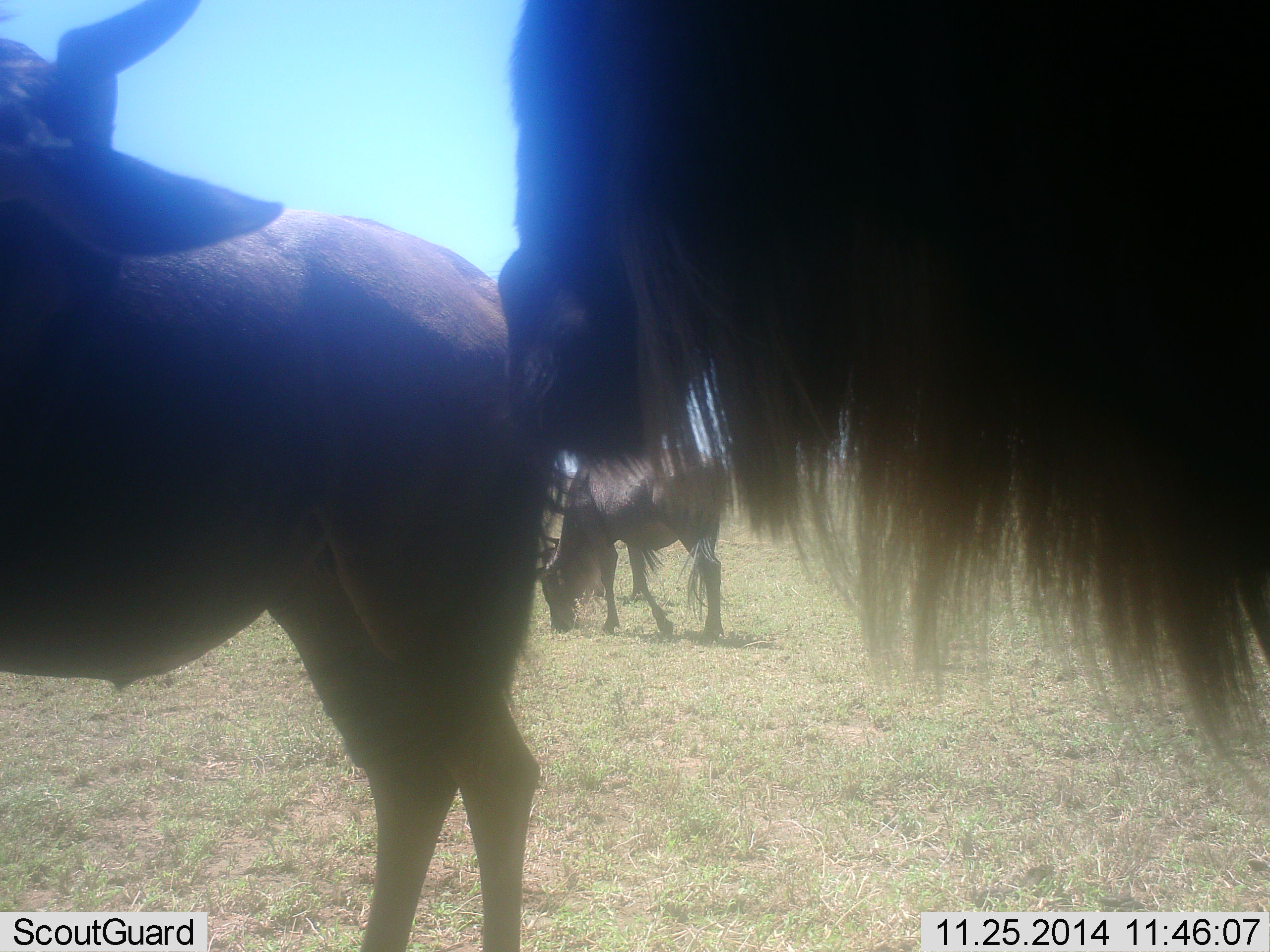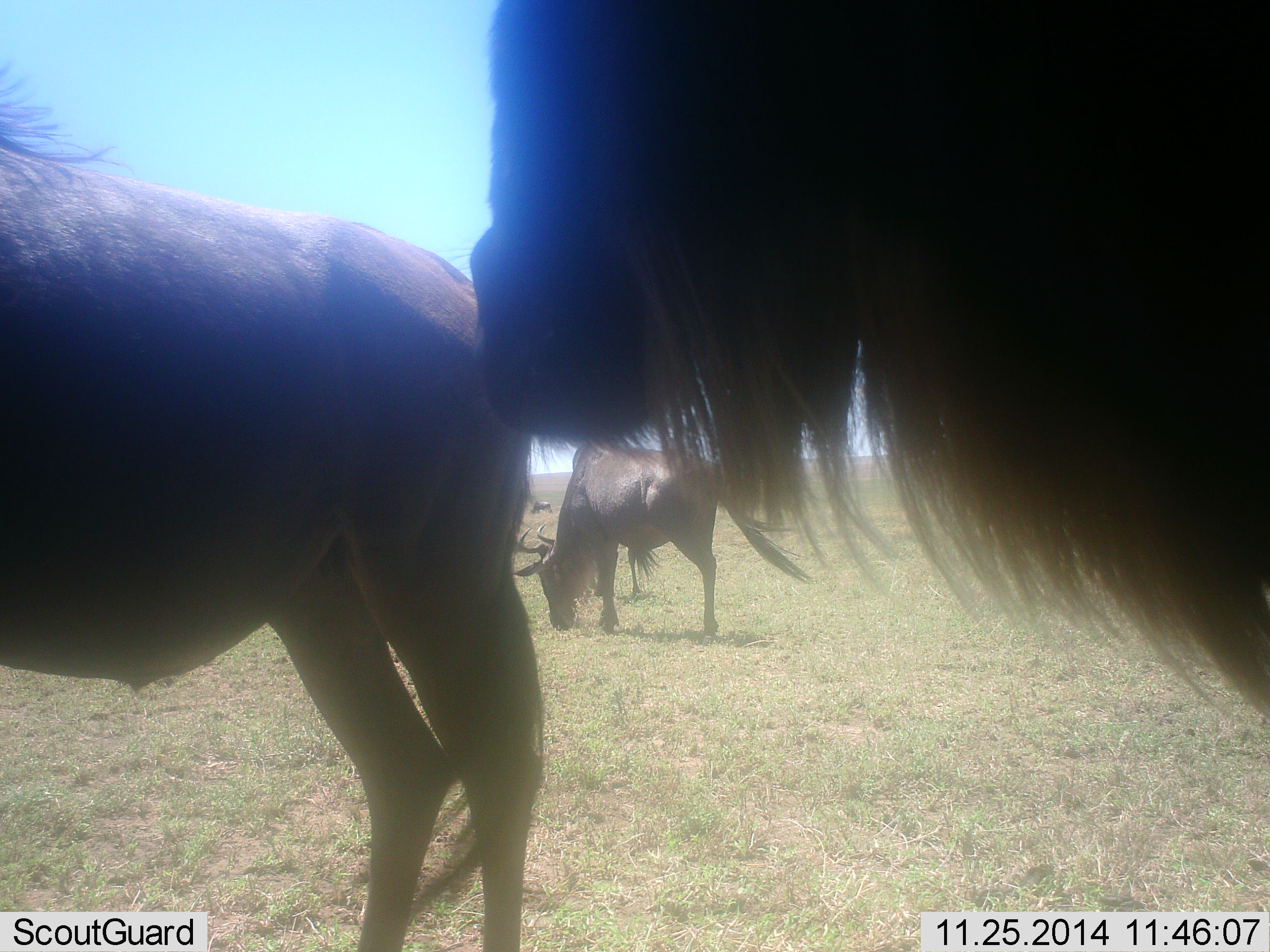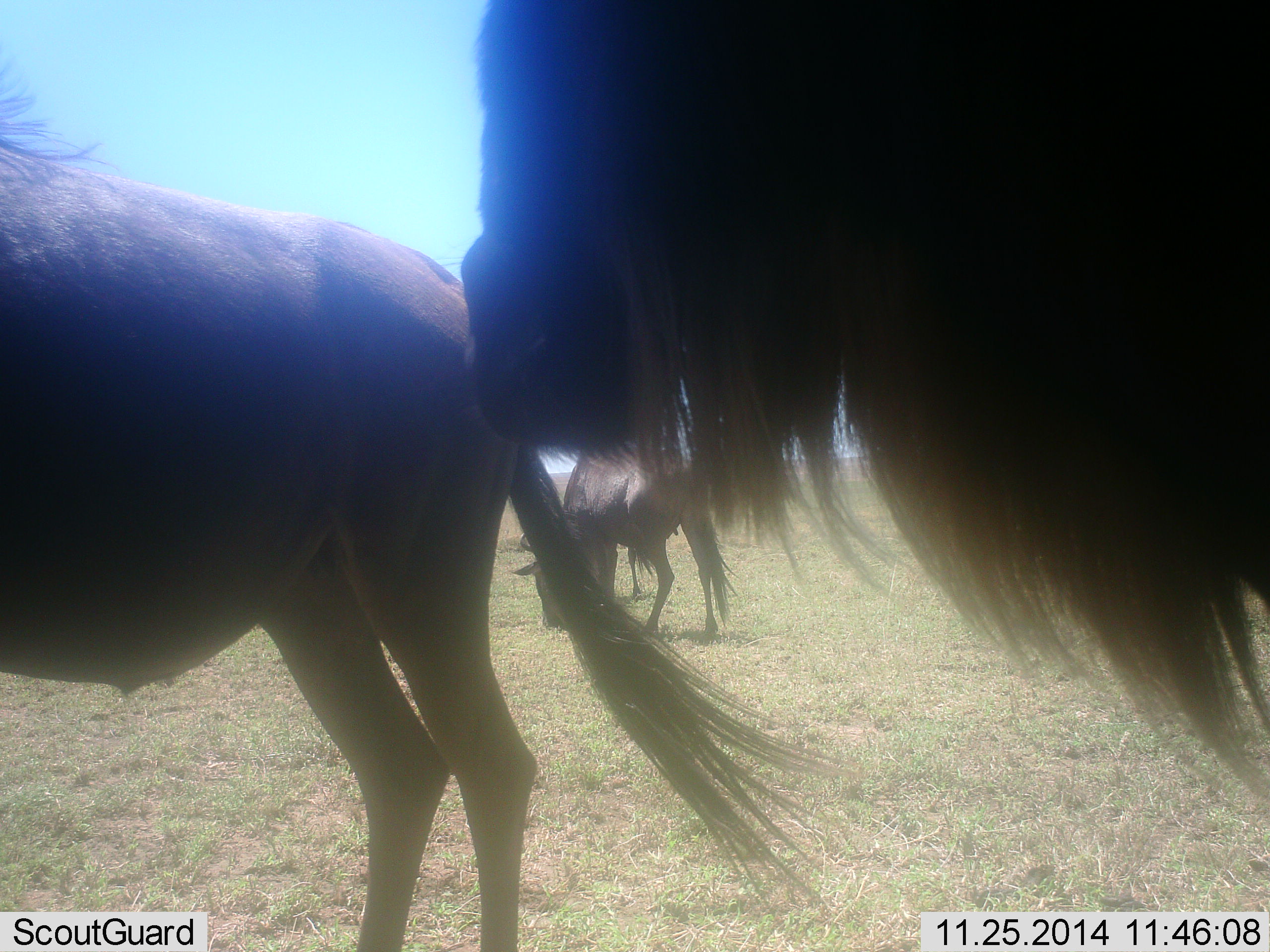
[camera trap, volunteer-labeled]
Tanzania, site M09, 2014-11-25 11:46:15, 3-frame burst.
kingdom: Animalia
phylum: Chordata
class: Mammalia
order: Artiodactyla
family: Bovidae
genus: Connochaetes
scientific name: Connochaetes taurinus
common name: blue wildebeest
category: wildebeest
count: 3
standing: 80%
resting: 10%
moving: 10%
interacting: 0%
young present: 0%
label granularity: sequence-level